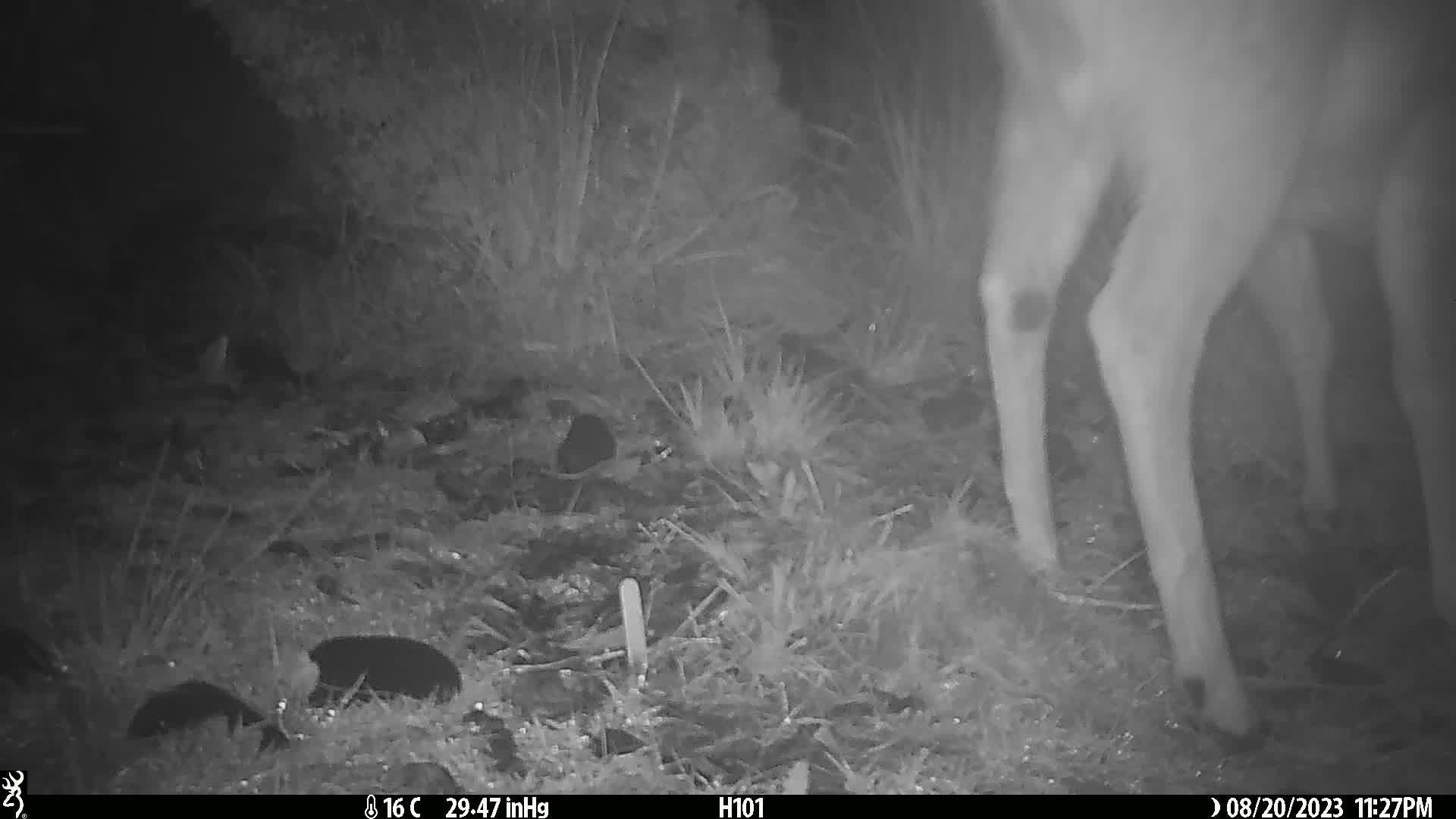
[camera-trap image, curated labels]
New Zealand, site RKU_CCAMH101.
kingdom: Animalia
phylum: Chordata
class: Mammalia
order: Artiodactyla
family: Cervidae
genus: Odocoileus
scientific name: Odocoileus virginianus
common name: white-tailed deer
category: white tailed deer